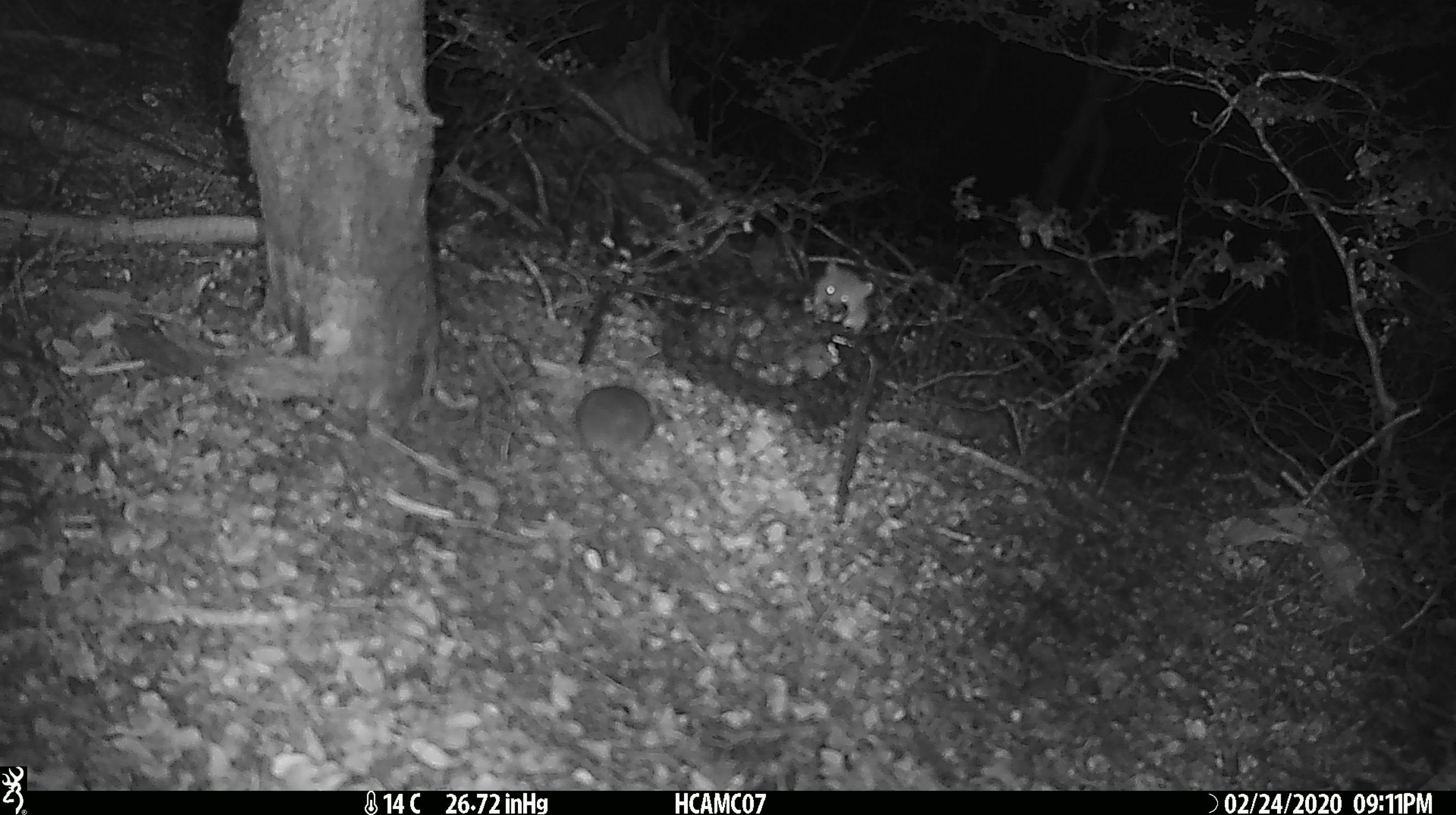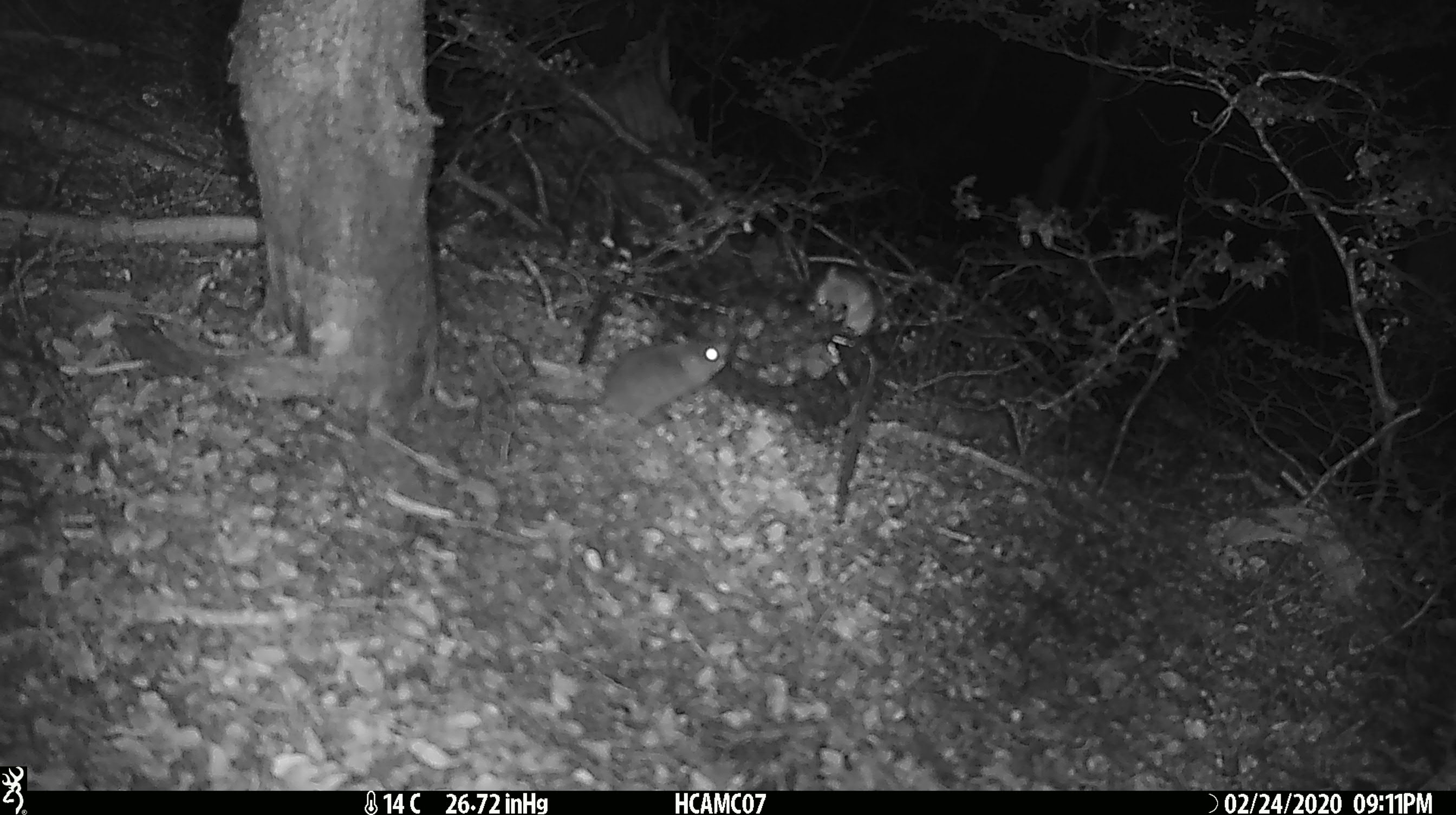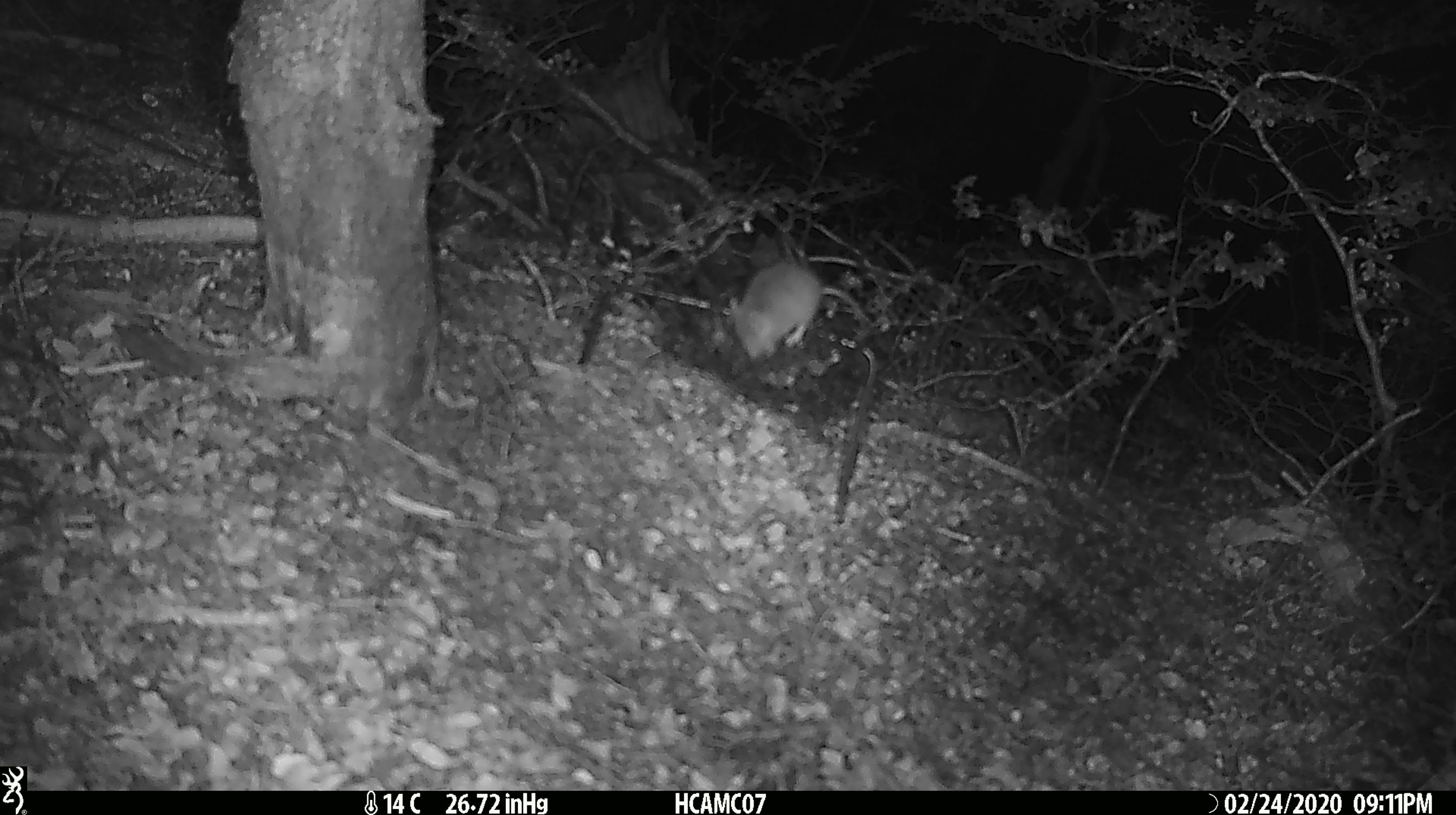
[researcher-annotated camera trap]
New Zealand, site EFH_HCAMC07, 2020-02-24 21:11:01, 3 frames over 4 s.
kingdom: Animalia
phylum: Chordata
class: Mammalia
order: Rodentia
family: Muridae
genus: Mus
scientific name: Mus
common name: mouse